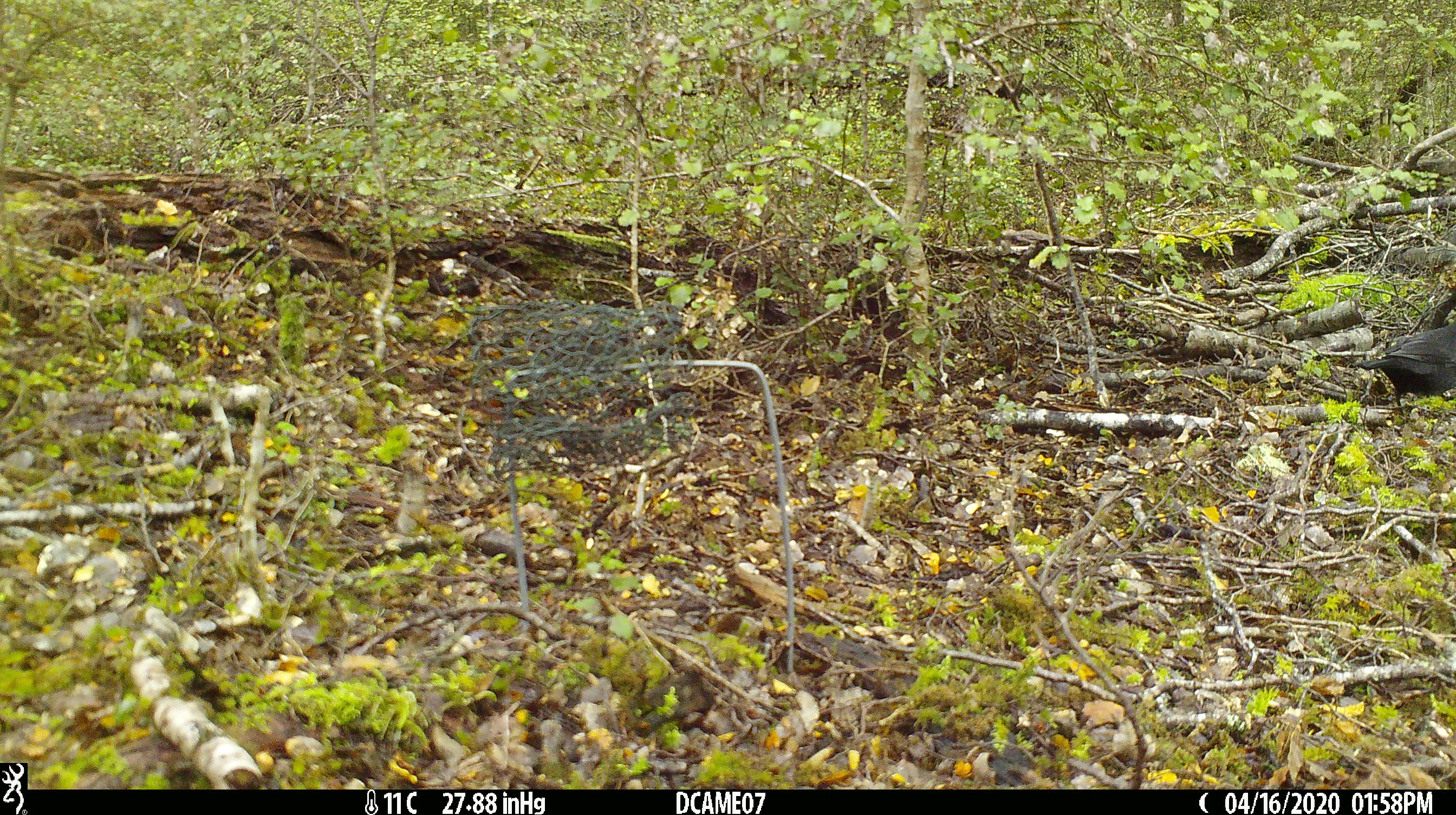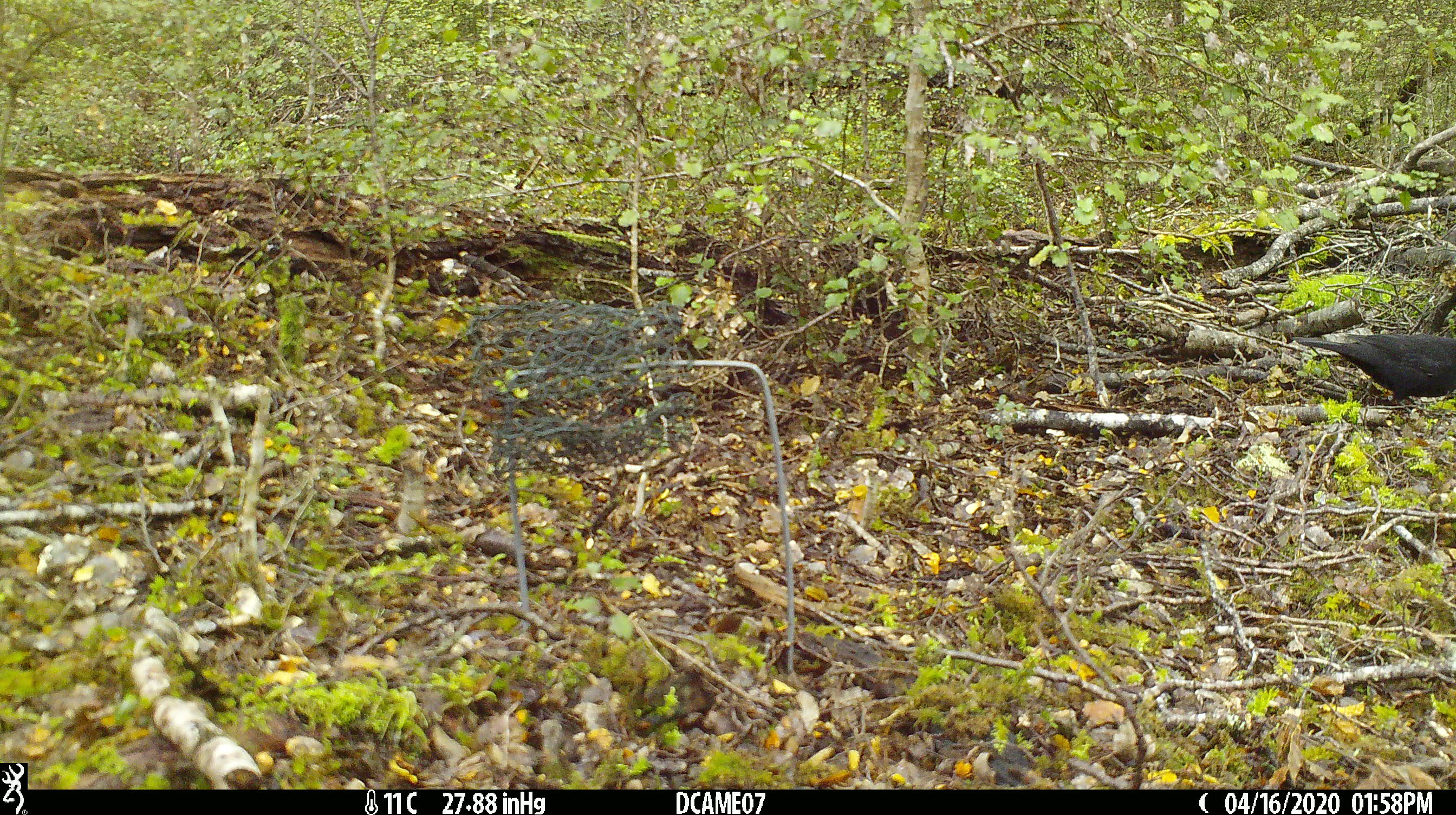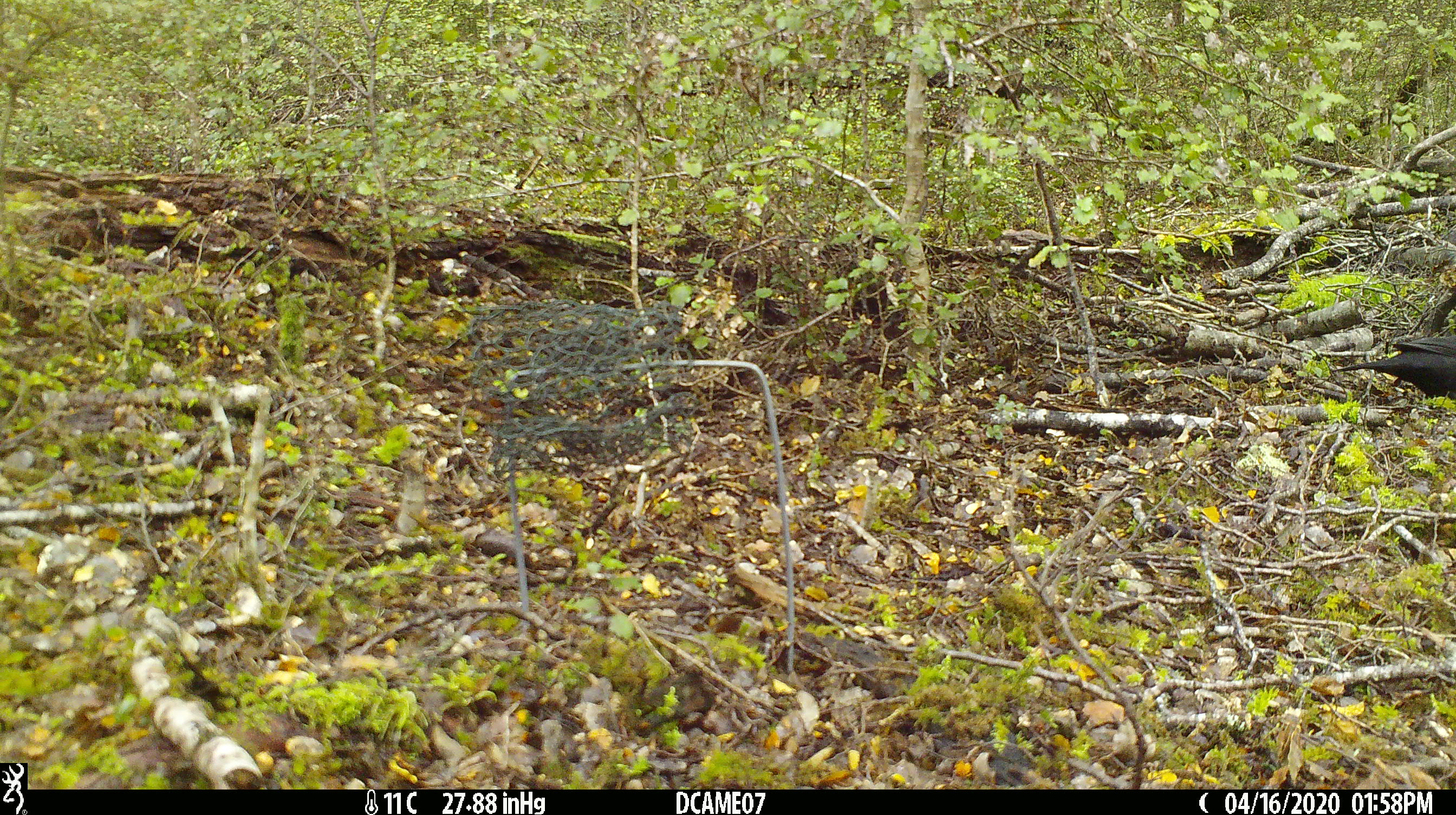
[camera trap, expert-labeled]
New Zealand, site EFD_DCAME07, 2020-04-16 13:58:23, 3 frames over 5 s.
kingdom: Animalia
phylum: Chordata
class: Aves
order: Passeriformes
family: Turdidae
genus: Turdus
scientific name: Turdus merula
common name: eurasian blackbird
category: blackbird